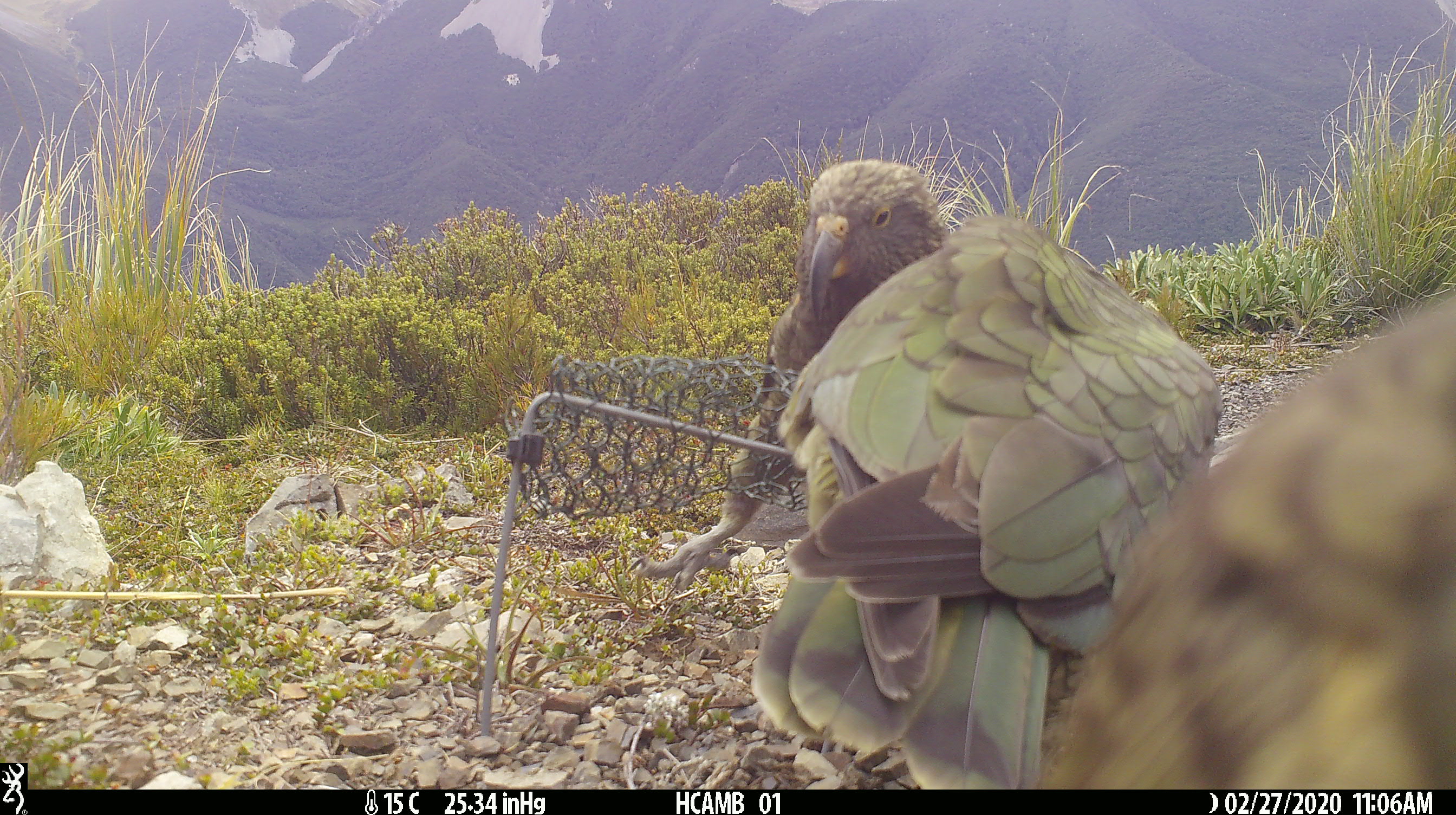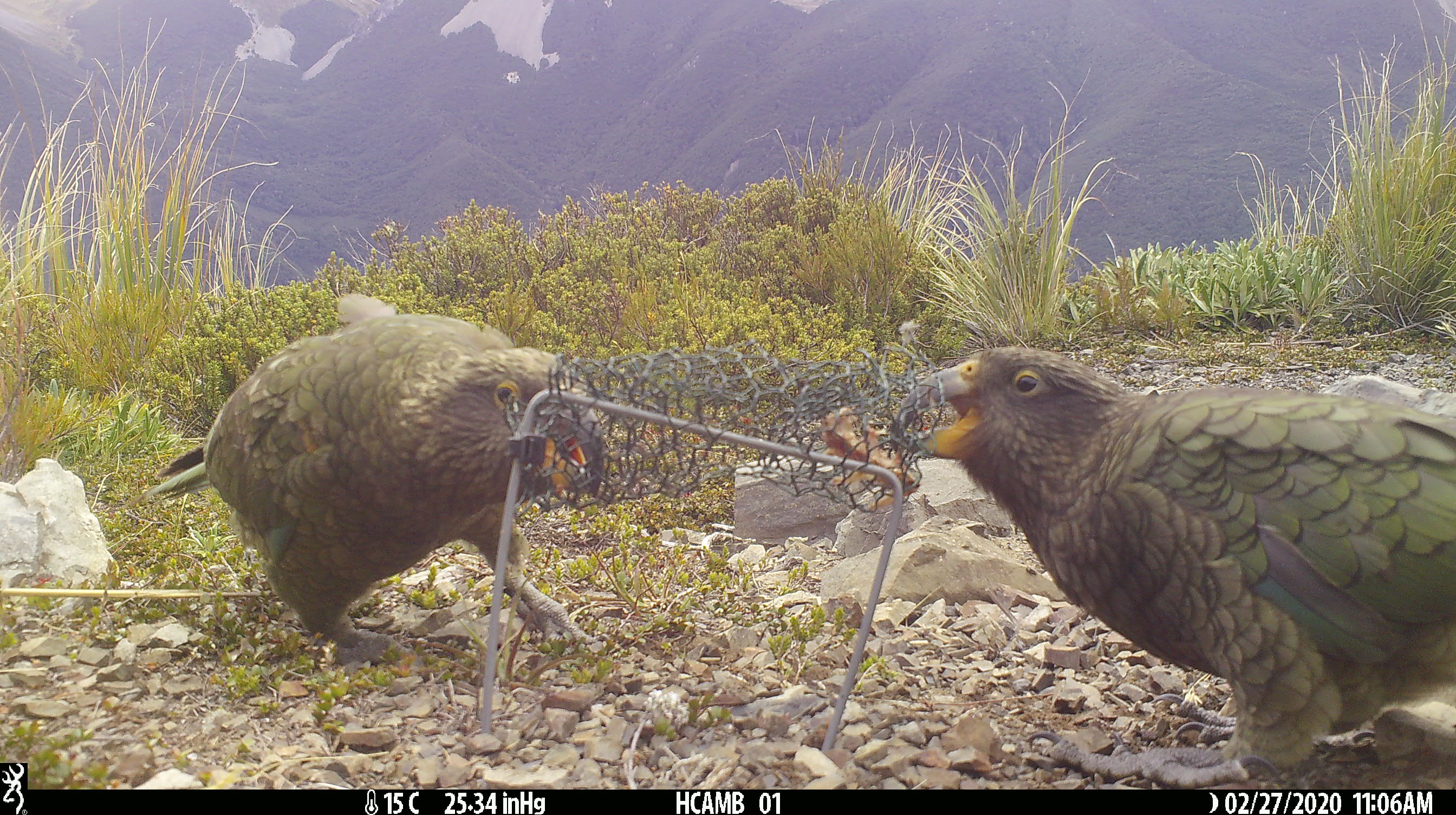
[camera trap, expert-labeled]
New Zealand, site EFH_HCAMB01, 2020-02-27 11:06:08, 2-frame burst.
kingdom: Animalia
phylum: Chordata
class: Aves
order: Psittaciformes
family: Strigopidae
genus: Nestor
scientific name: Nestor notabilis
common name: kea